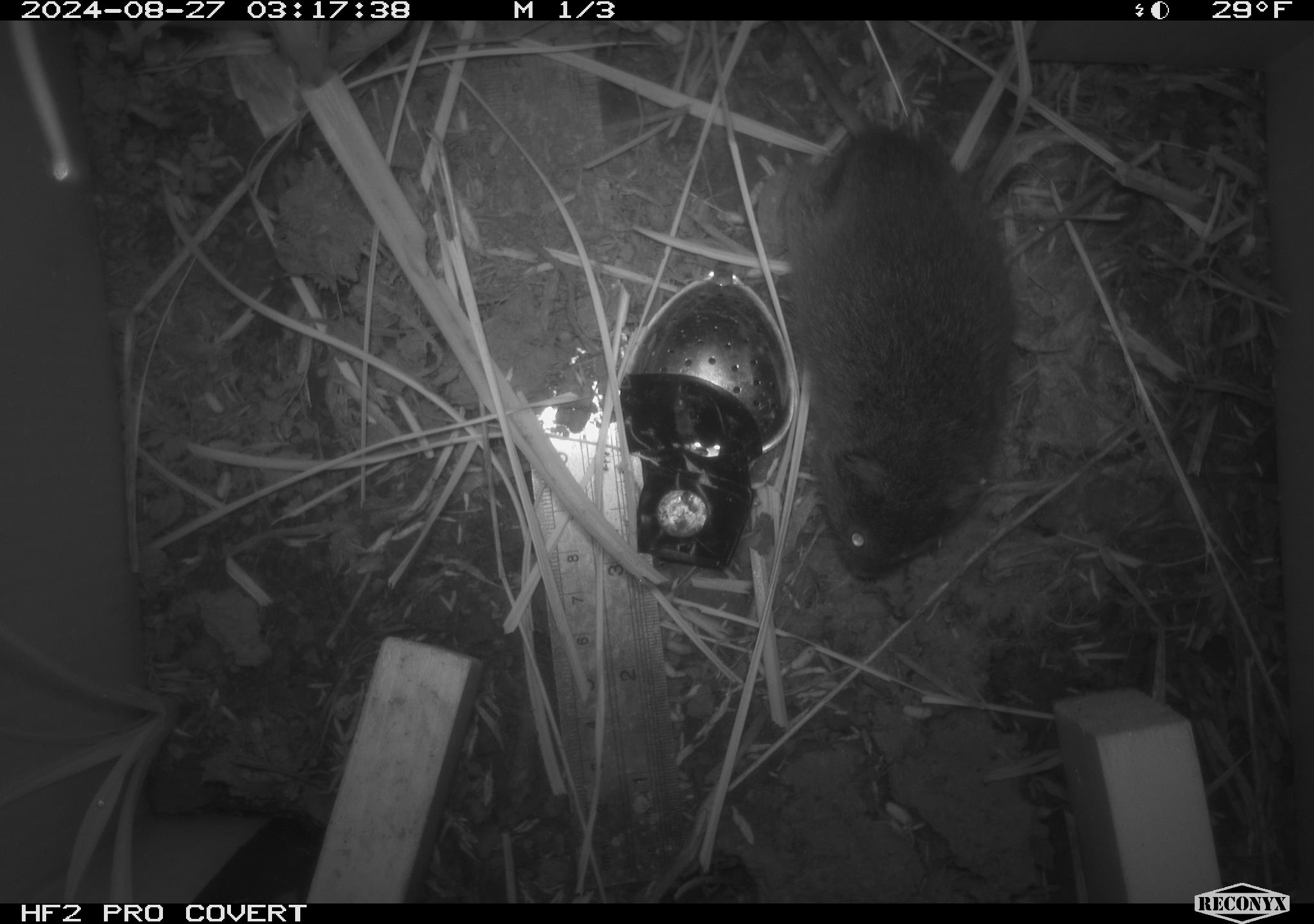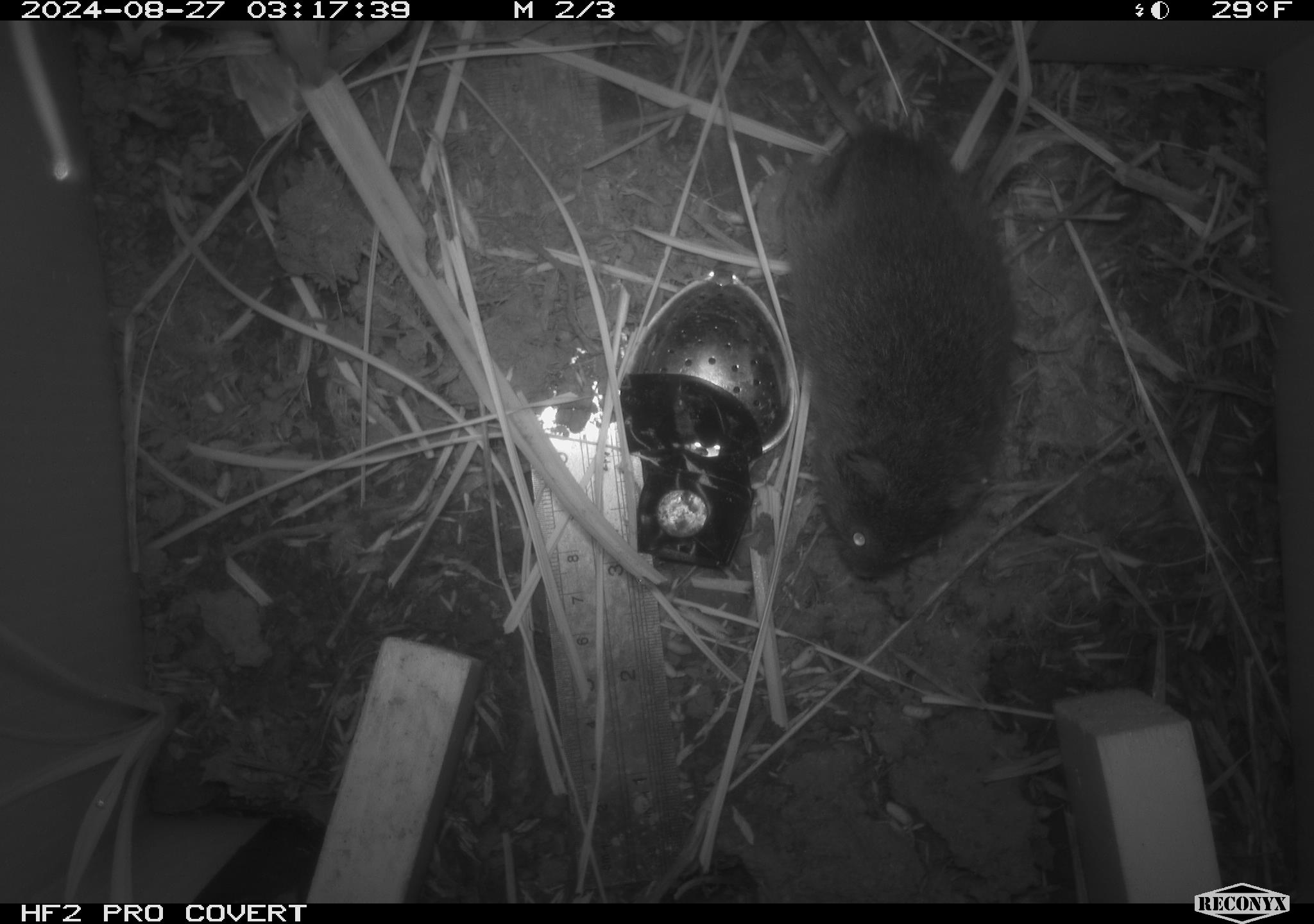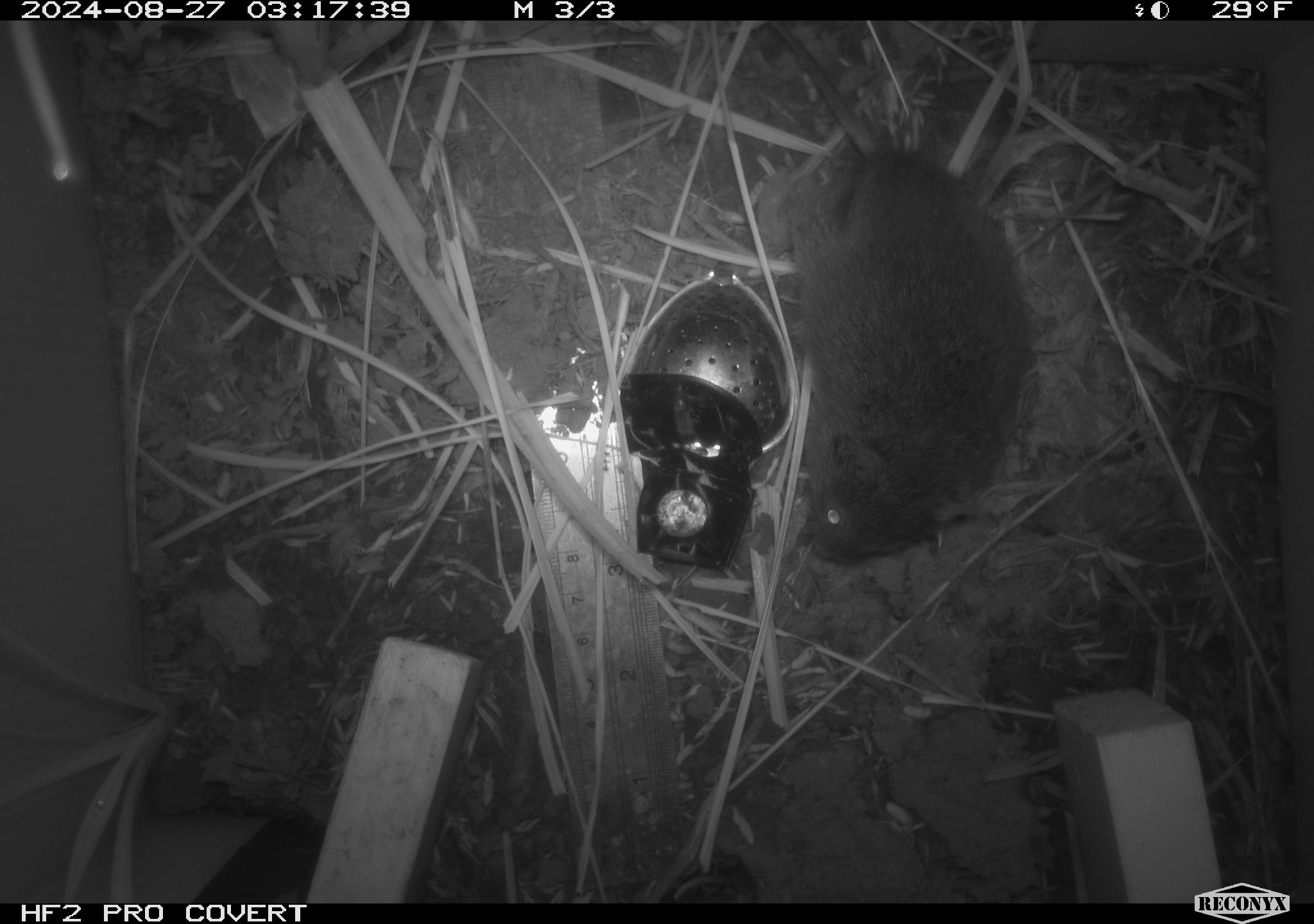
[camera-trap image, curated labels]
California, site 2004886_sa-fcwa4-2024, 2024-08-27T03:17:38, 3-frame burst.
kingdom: Animalia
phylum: Chordata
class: Mammalia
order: Rodentia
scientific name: Rodentia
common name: rodent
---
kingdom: Animalia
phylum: Chordata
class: Mammalia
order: Rodentia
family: Cricetidae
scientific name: Arvicolinae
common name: voles, lemmings, and muskrats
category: arvicolinae subfamily